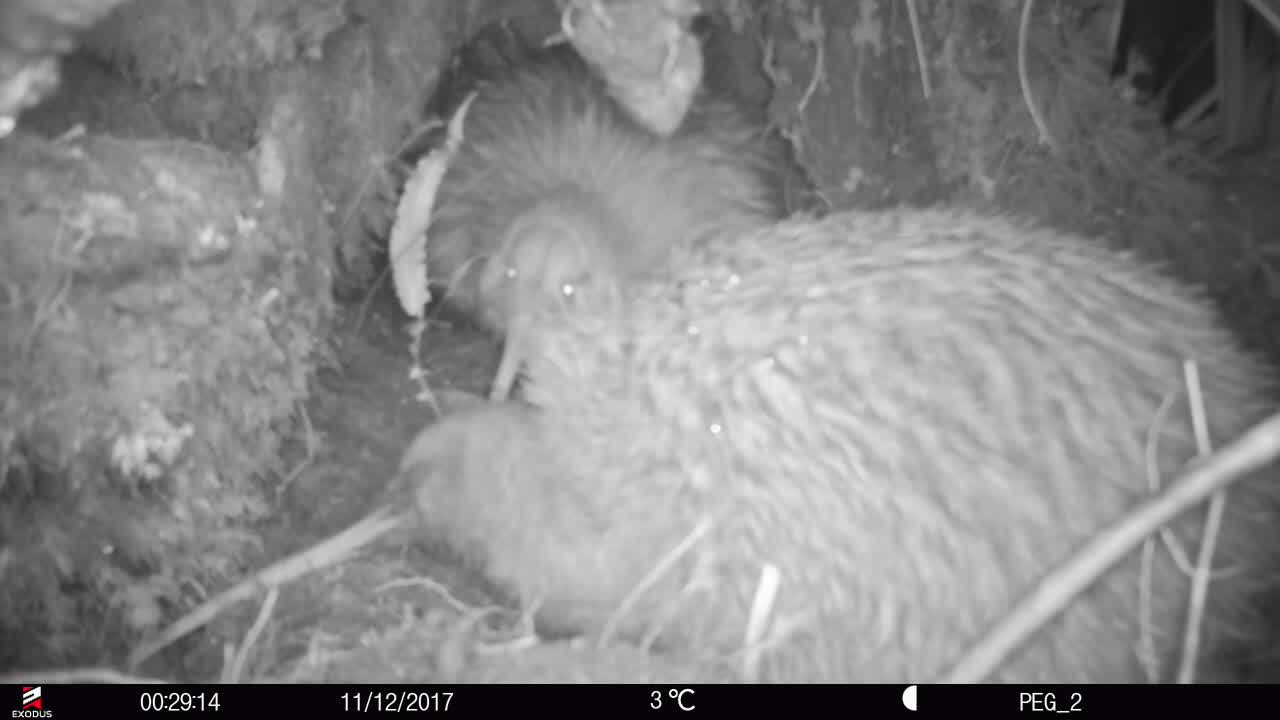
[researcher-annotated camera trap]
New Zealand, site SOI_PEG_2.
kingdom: Animalia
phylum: Chordata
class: Aves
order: Apterygiformes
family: Apterygidae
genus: Apteryx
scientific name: Apteryx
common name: kiwi